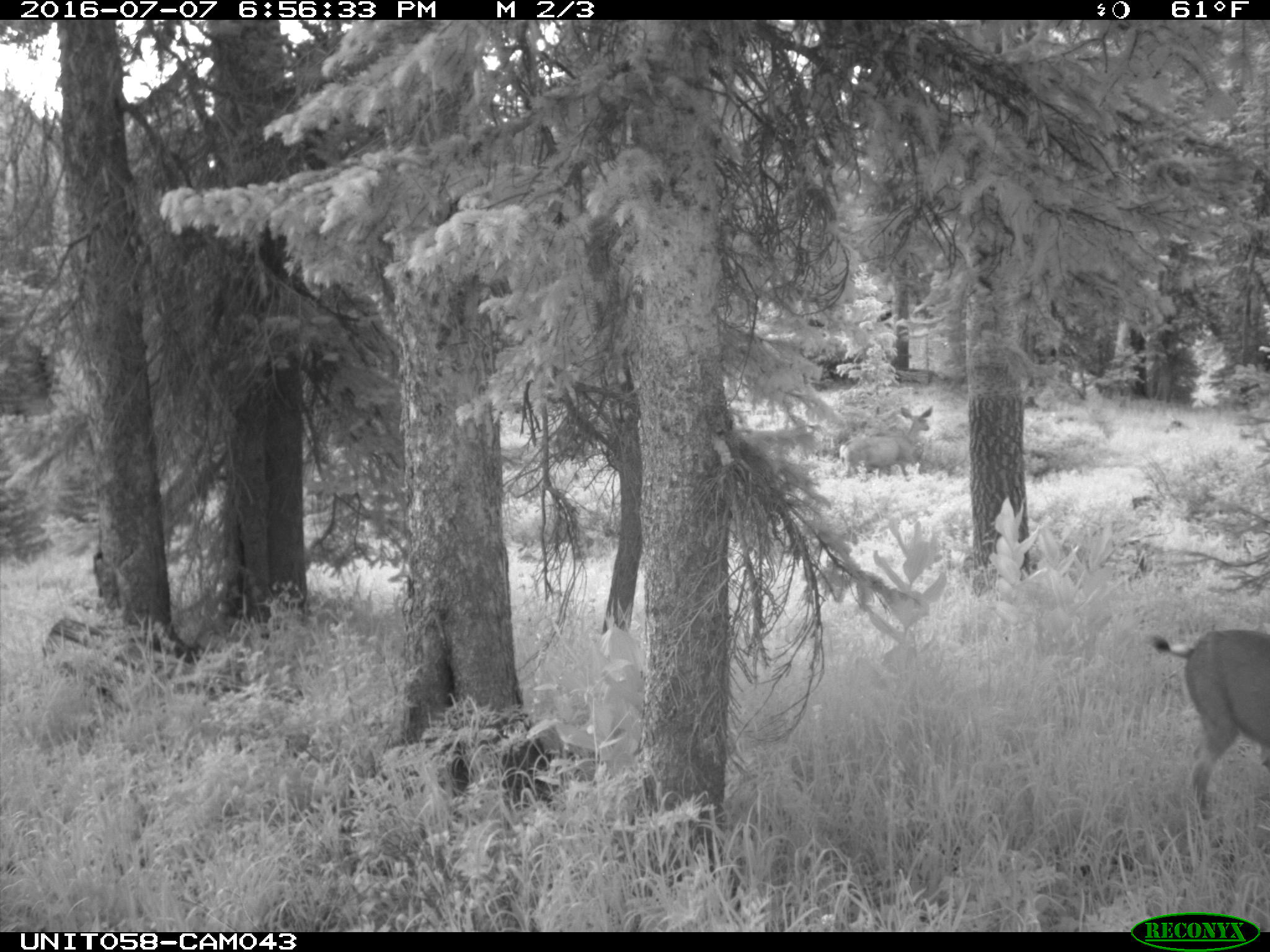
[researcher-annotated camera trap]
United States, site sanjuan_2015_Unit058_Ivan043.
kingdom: Animalia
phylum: Chordata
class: Mammalia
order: Artiodactyla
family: Cervidae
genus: Odocoileus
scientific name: Odocoileus hemionus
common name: mule deer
Odocoileus hemionus (mule deer).